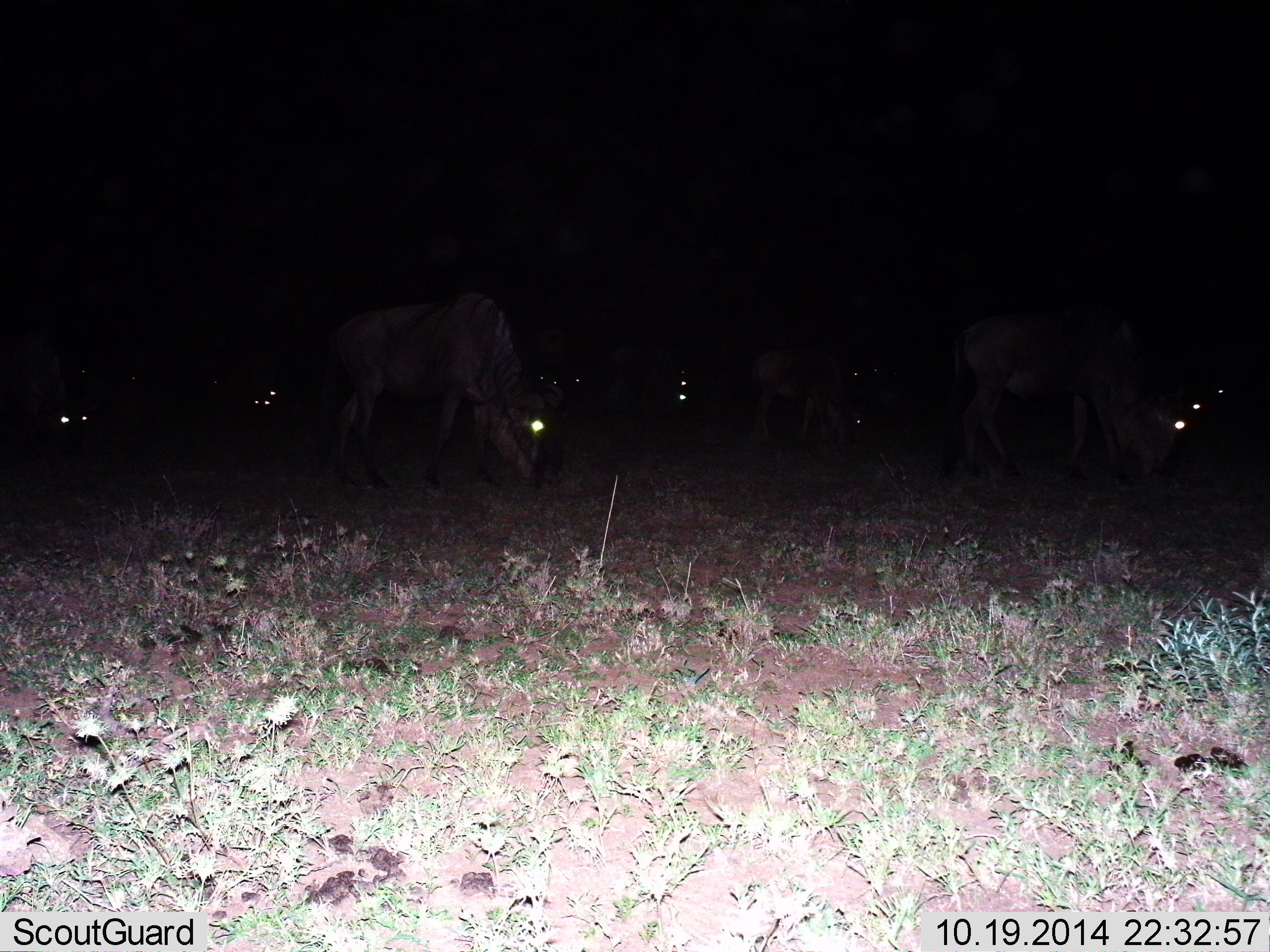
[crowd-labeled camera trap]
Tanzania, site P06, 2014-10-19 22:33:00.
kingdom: Animalia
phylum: Chordata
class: Mammalia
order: Artiodactyla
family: Bovidae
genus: Connochaetes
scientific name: Connochaetes taurinus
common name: blue wildebeest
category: wildebeest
Wildebeest (blue wildebeest) (Connochaetes taurinus), count 11-50. Behavior (volunteer vote fractions): standing 20%, resting 10%, moving 20%, interacting 0%. Young present (vote fraction): 0%. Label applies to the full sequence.